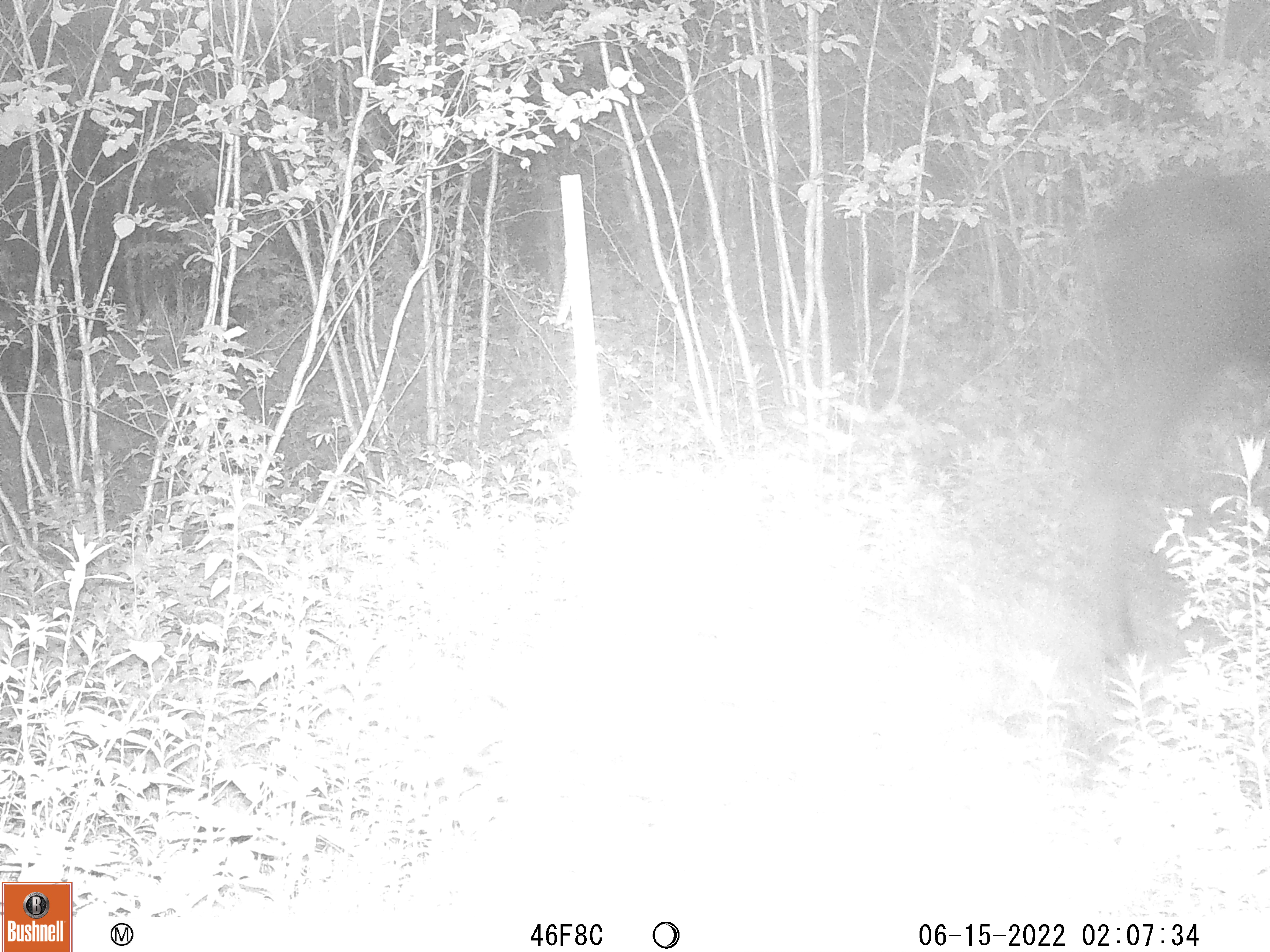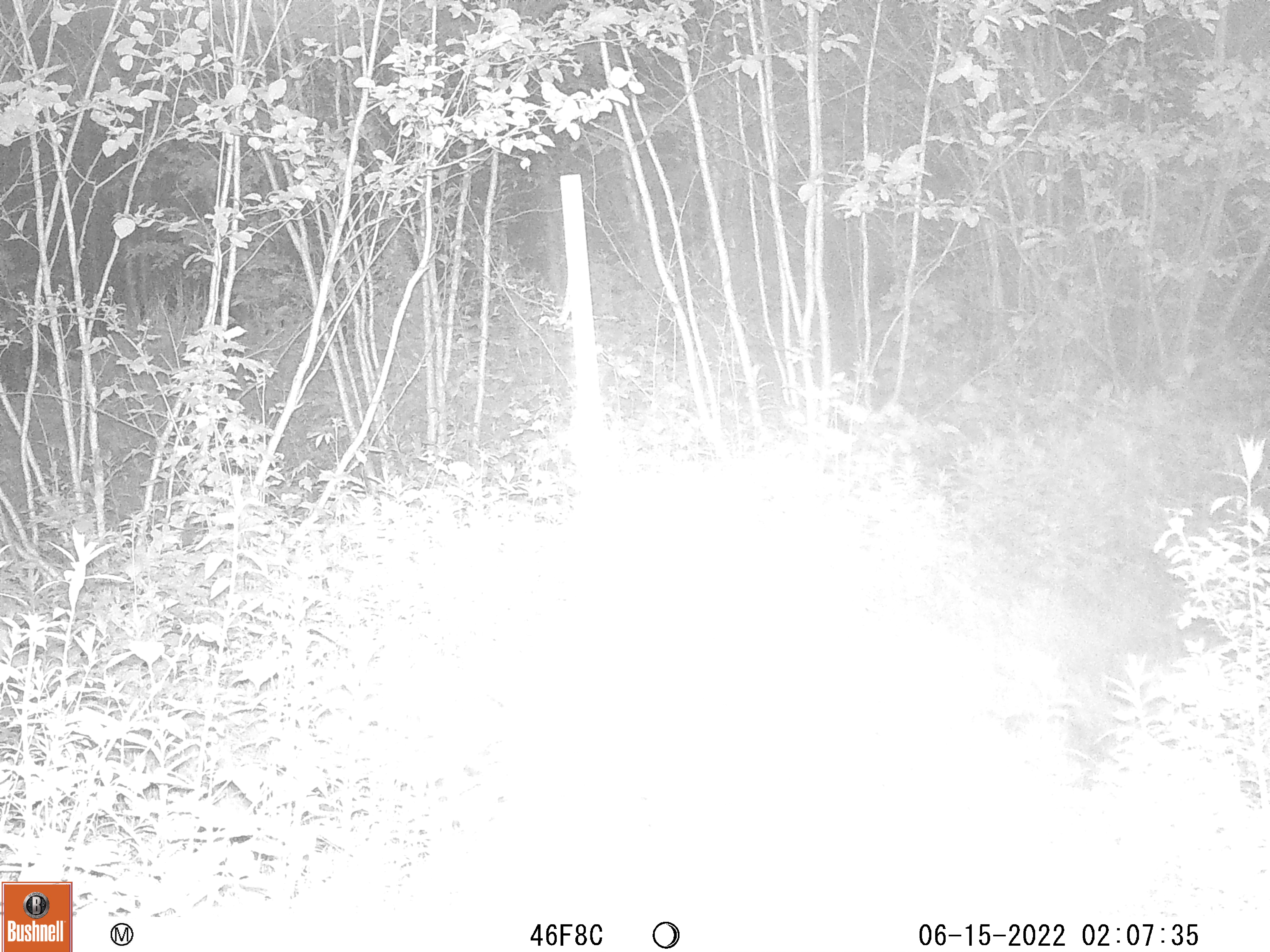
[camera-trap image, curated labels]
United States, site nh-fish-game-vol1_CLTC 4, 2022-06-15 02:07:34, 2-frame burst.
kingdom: Animalia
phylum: Chordata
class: Mammalia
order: Artiodactyla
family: Cervidae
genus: Alces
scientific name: Alces alces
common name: moose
Moose (Alces alces).